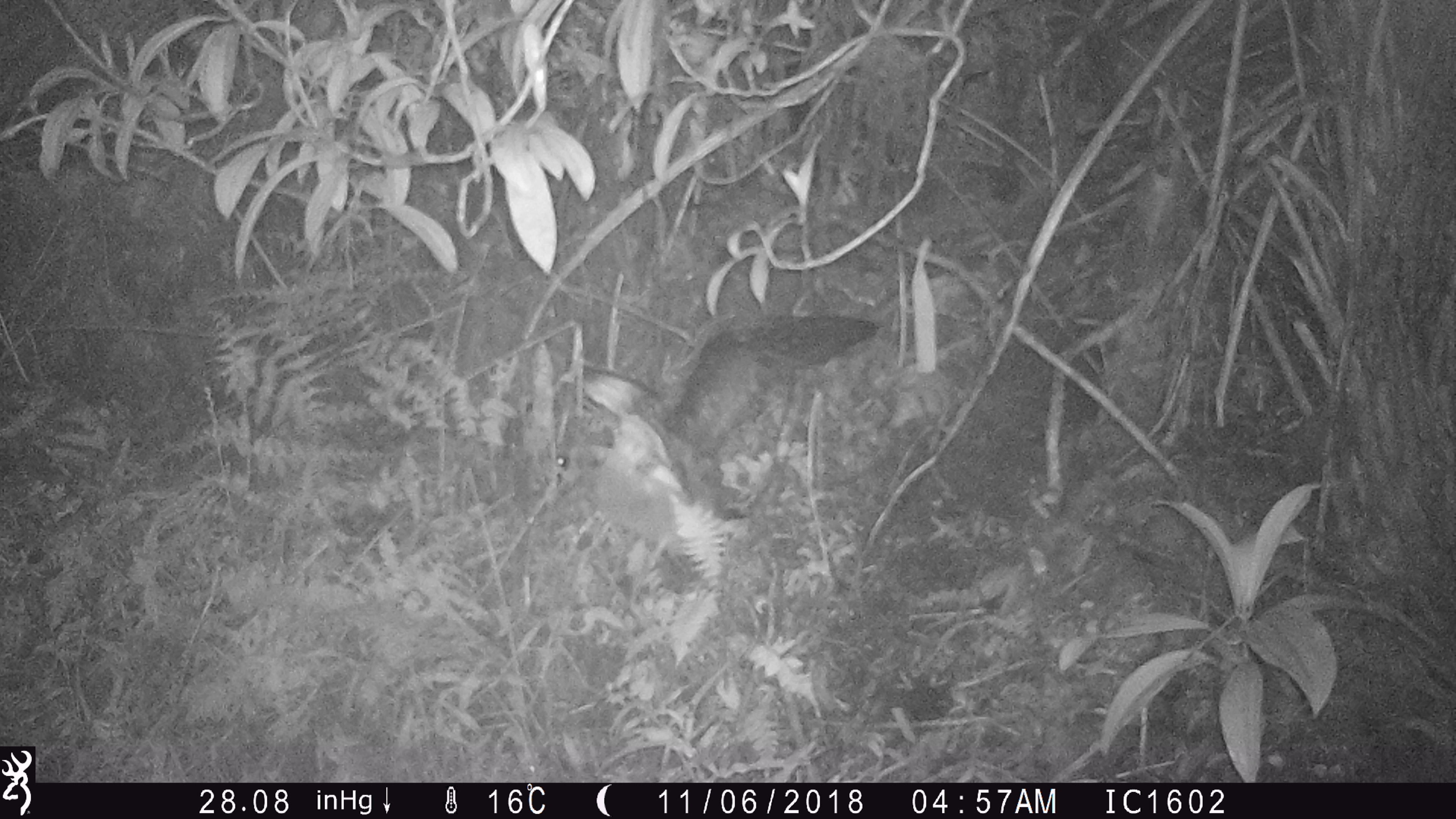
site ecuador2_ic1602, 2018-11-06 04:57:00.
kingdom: Animalia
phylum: Chordata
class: Aves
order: Procellariiformes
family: Procellariidae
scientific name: Procellariidae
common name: petrel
Petrel (Procellariidae).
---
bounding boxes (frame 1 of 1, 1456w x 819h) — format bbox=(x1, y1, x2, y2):
petrel: bbox=(530, 296, 892, 553)